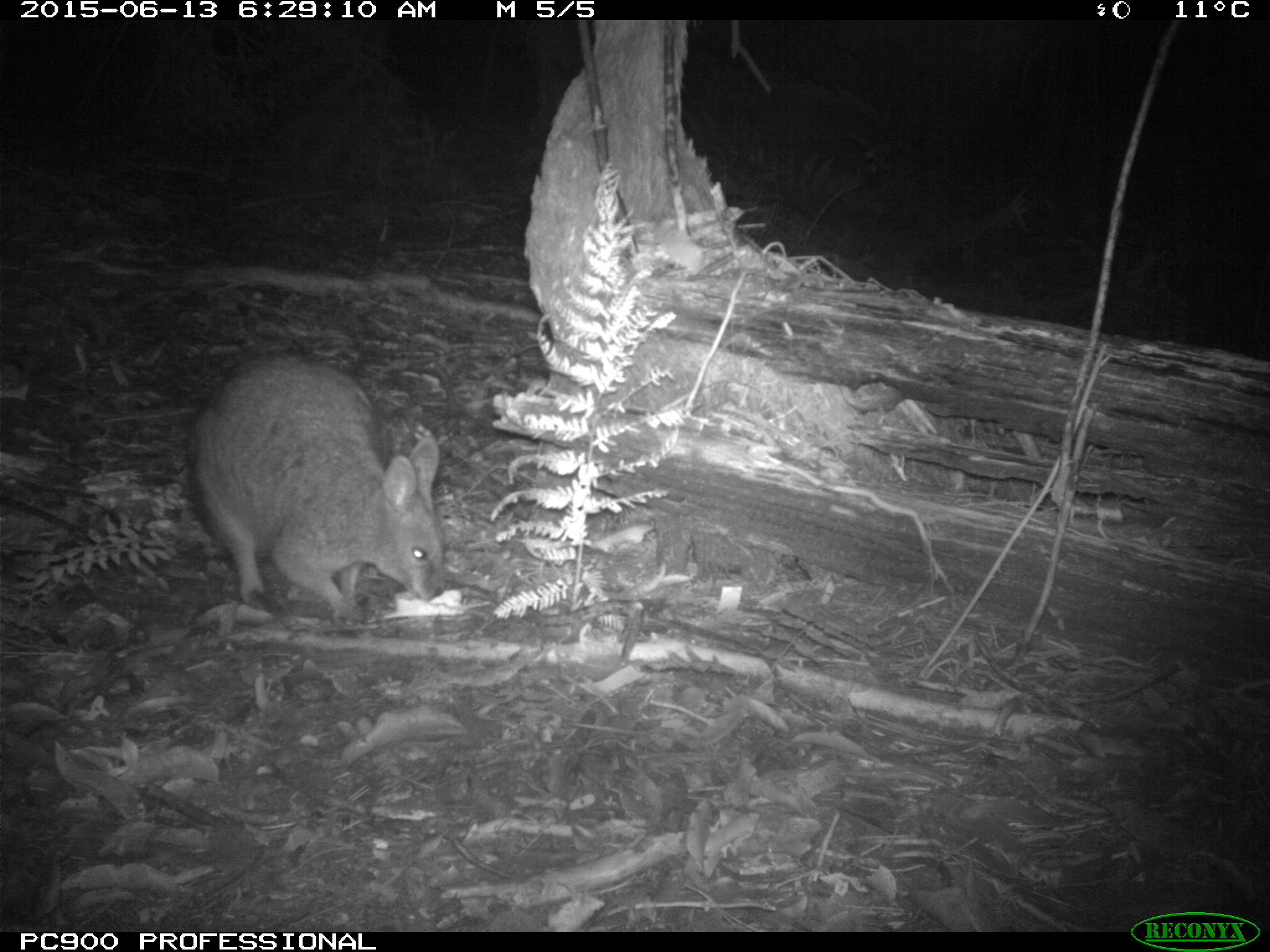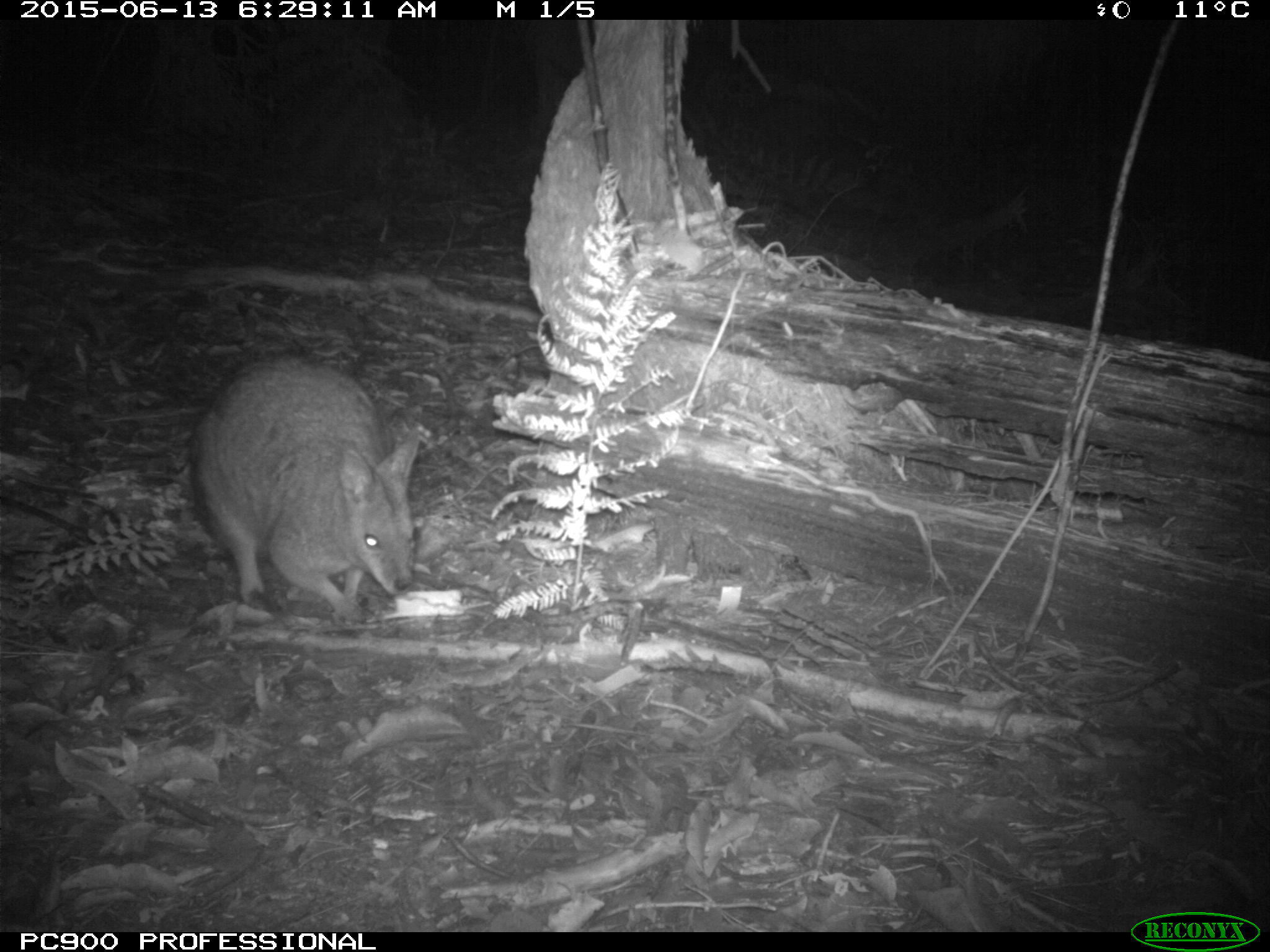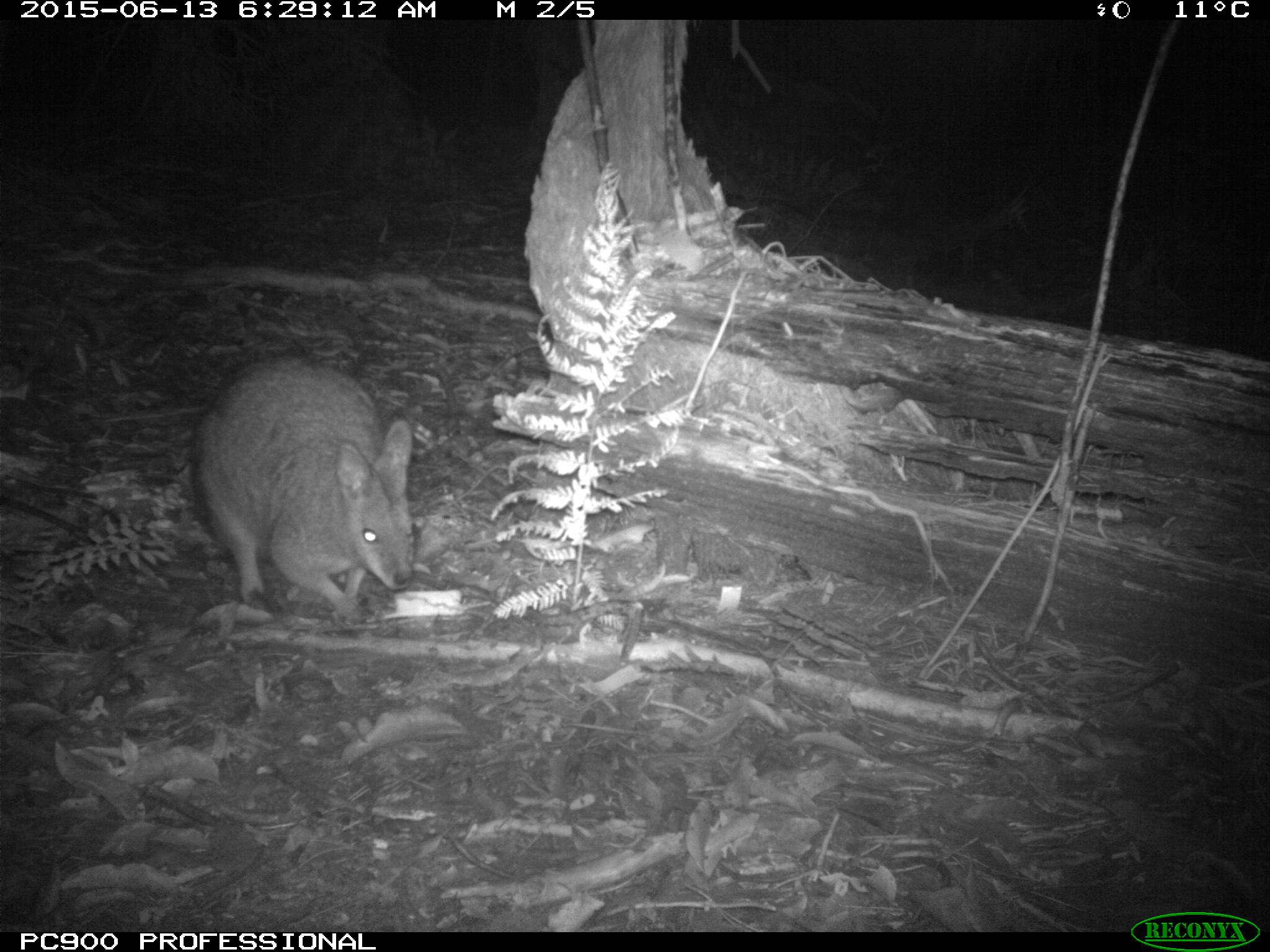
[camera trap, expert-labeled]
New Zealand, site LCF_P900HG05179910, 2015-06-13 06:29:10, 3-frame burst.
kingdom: Animalia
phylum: Chordata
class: Mammalia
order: Diprotodontia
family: Macropodidae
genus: Notamacropus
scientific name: Notamacropus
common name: wallaby